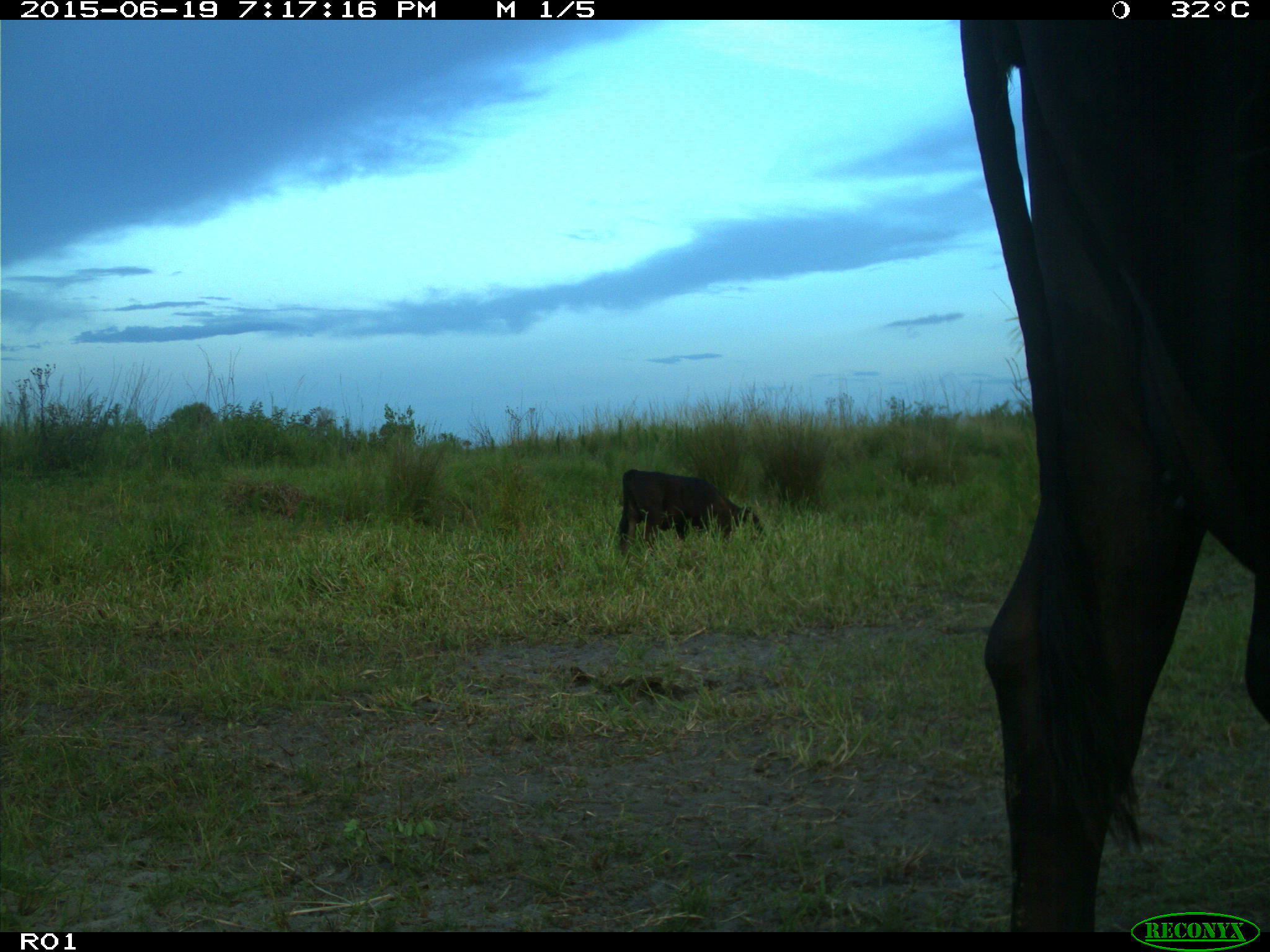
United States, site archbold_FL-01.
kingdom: Animalia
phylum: Chordata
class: Mammalia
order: Artiodactyla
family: Bovidae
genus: Bos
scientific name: Bos taurus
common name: domestic cow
Bos taurus (domestic cow).